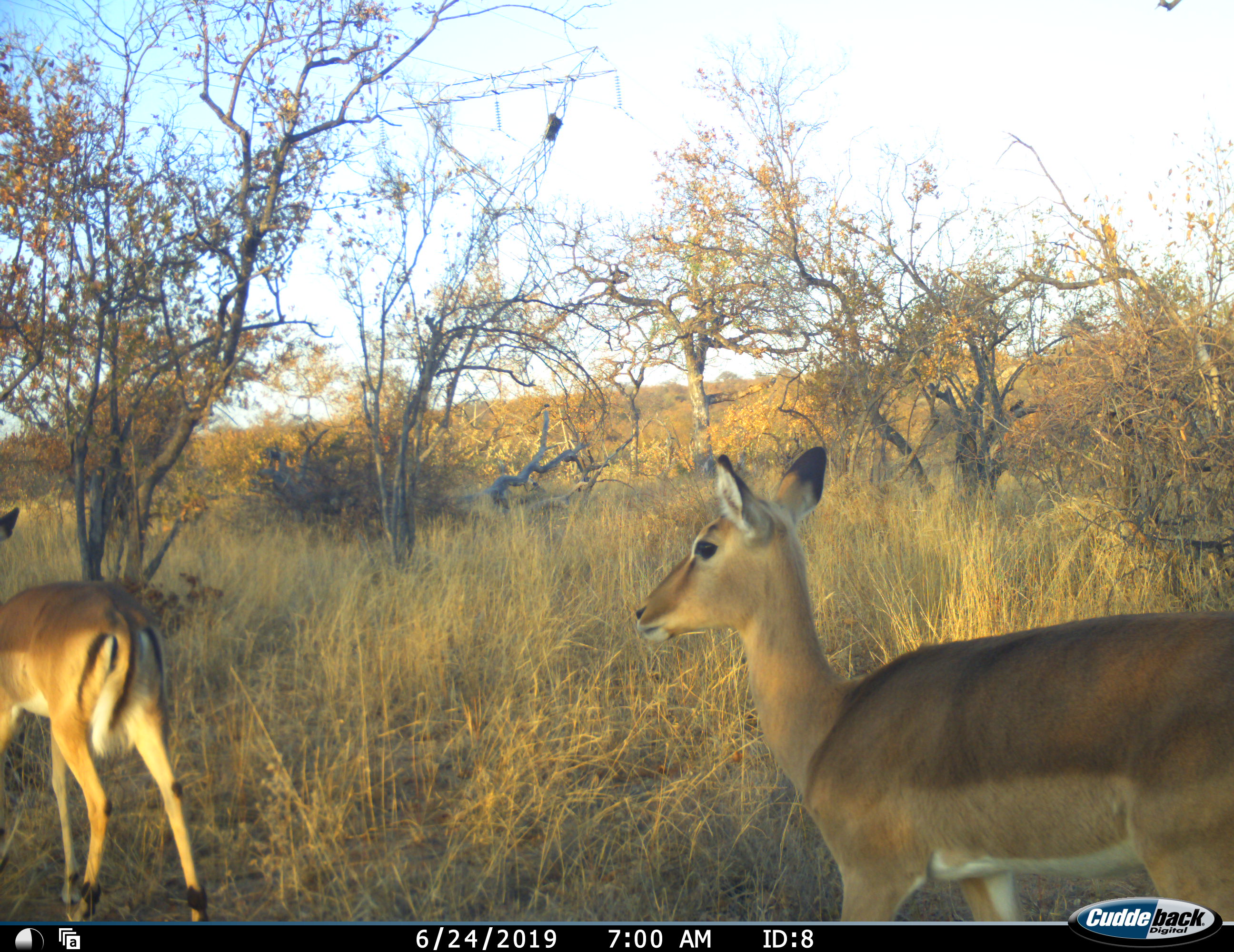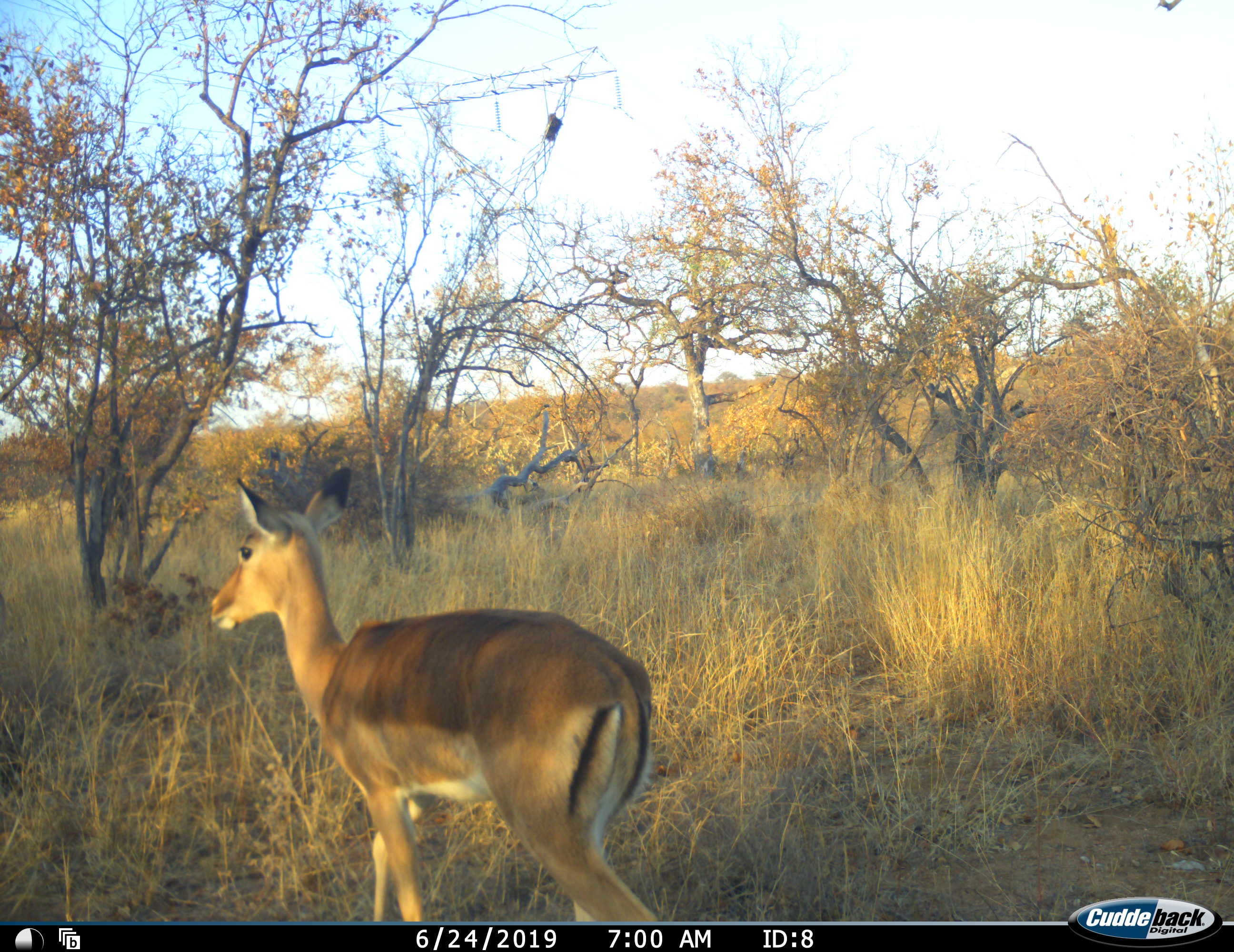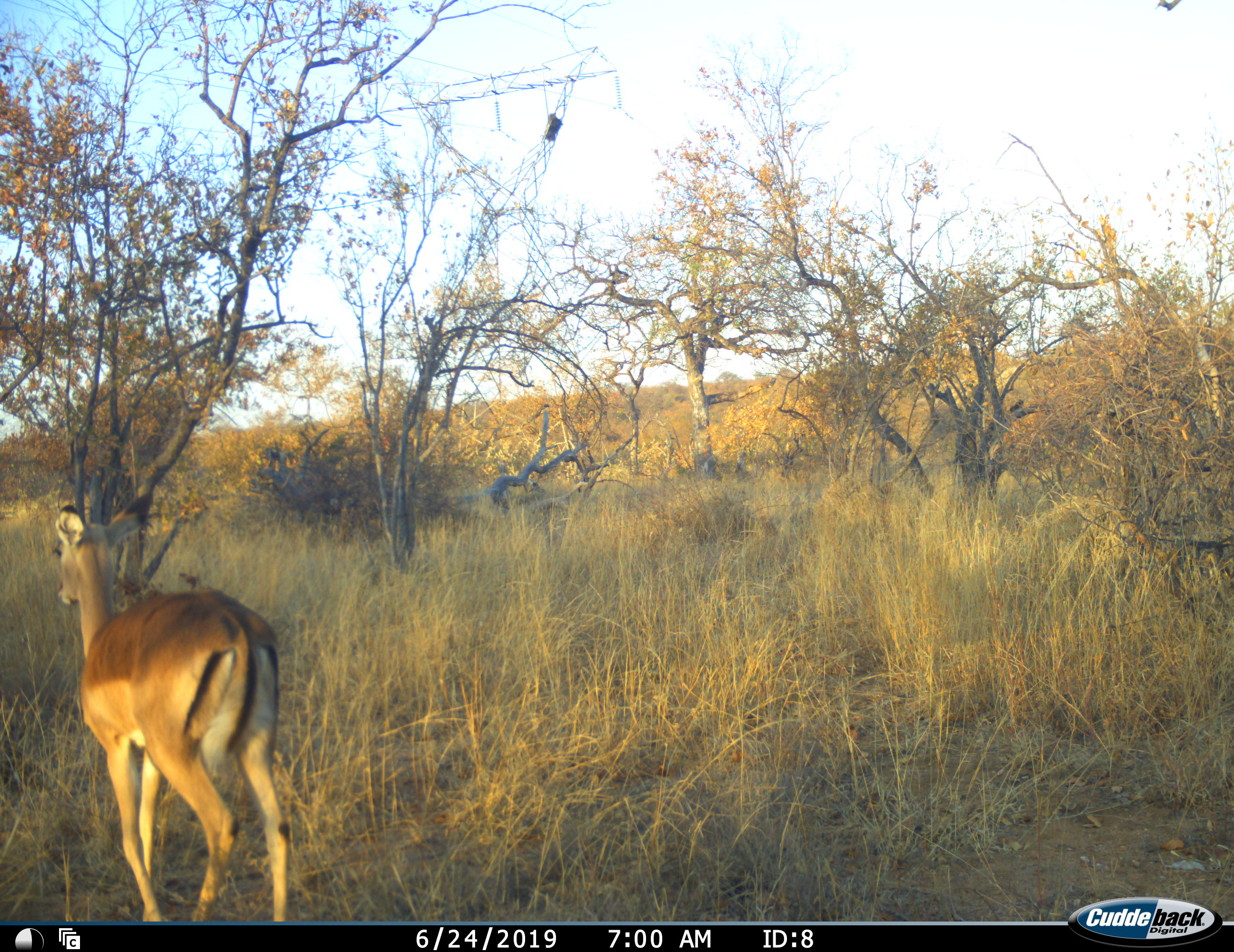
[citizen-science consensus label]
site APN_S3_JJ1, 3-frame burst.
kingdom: Animalia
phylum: Chordata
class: Mammalia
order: Artiodactyla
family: Bovidae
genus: Aepyceros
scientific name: Aepyceros melampus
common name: impala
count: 2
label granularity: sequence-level